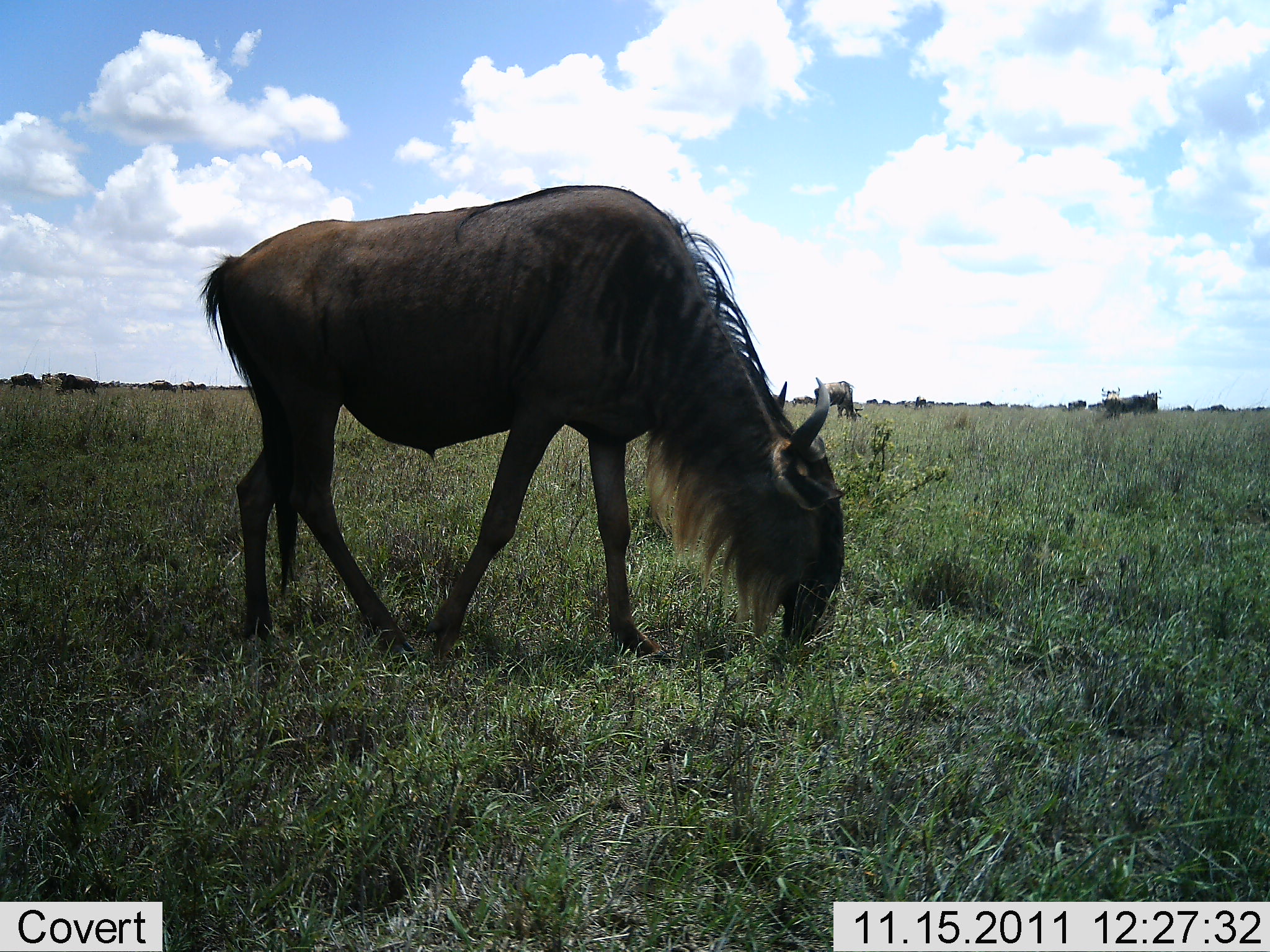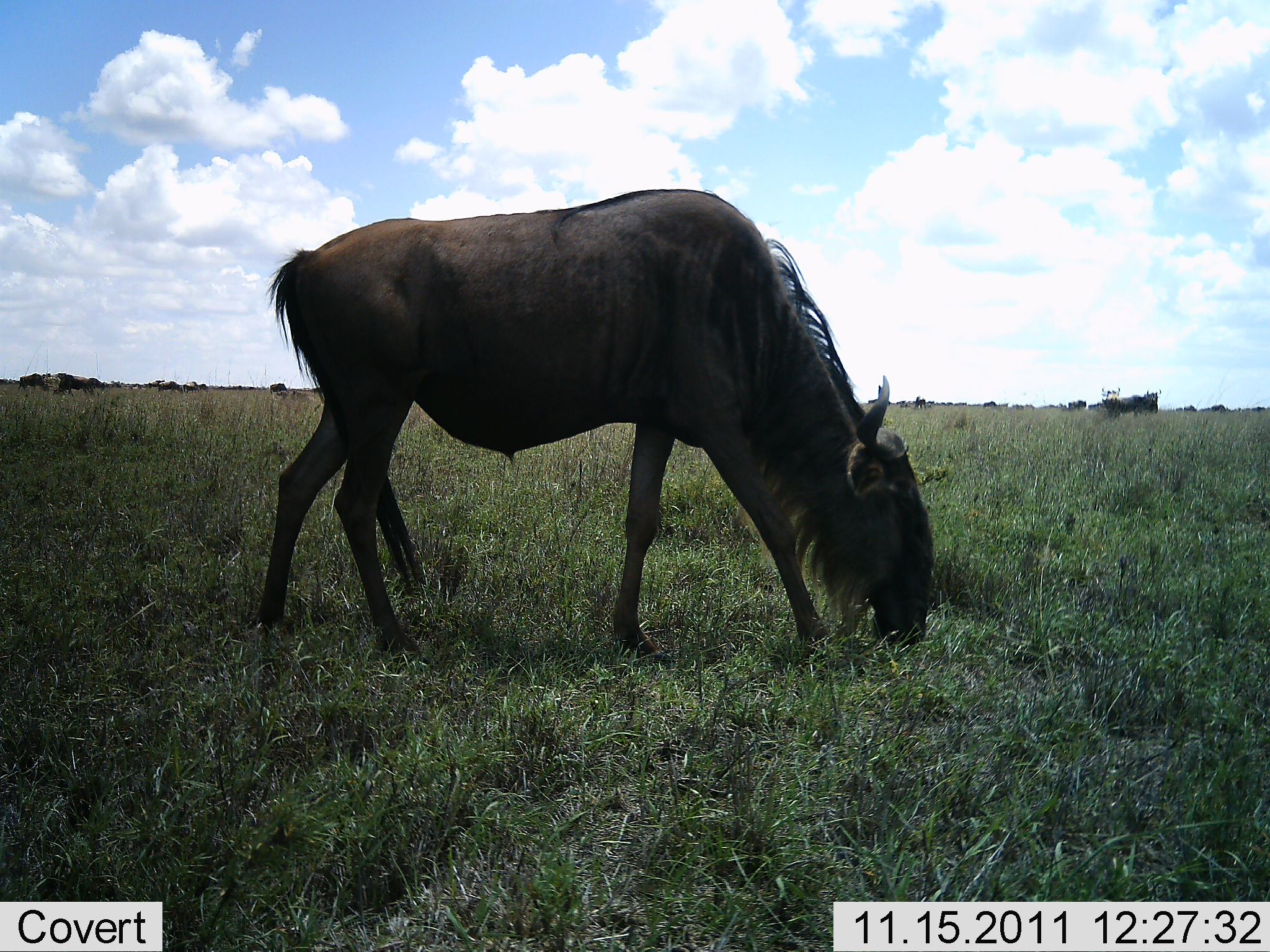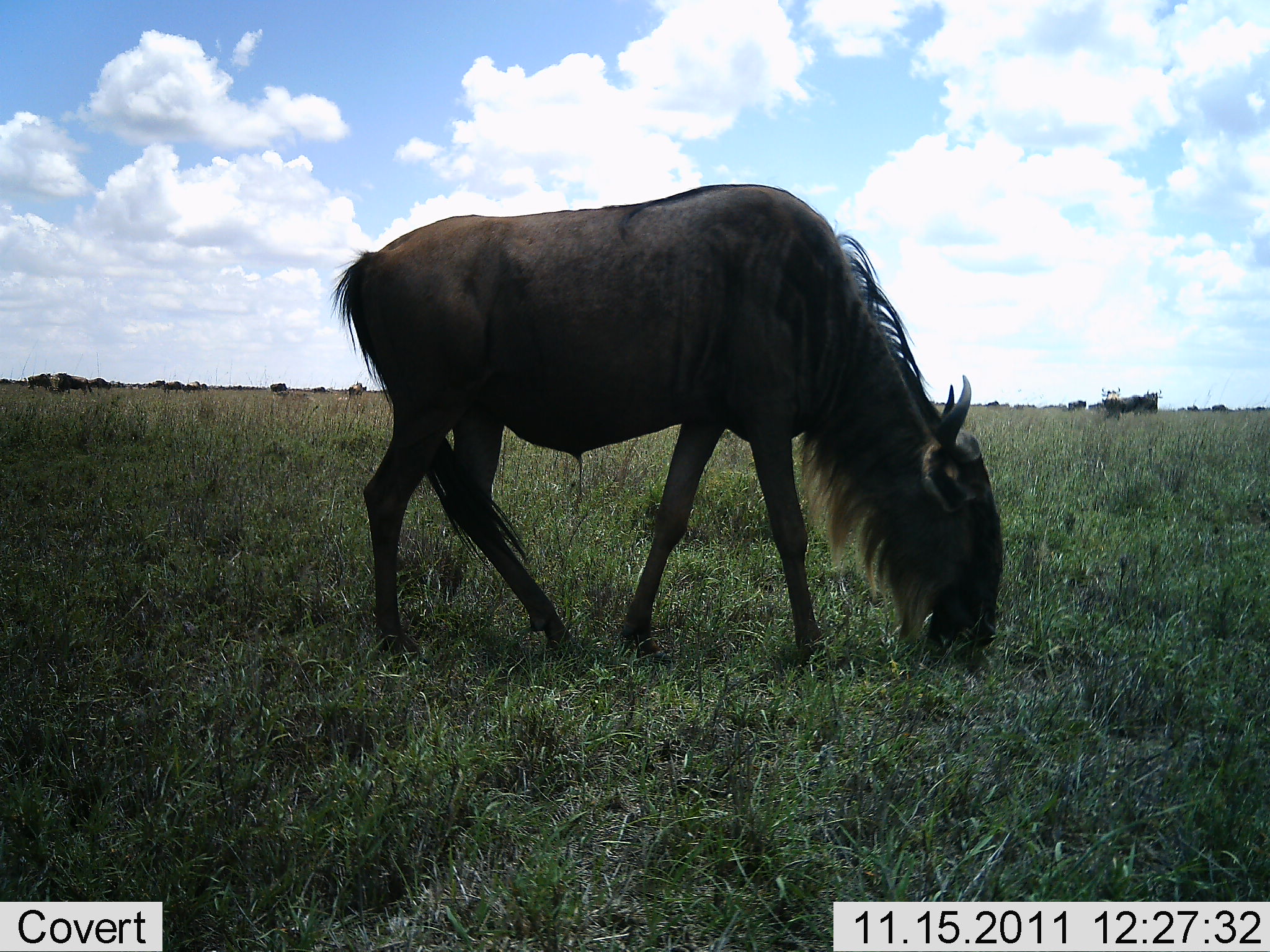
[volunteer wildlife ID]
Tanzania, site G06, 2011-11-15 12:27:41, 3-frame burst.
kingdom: Animalia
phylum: Chordata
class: Mammalia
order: Artiodactyla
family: Bovidae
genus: Connochaetes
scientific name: Connochaetes taurinus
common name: blue wildebeest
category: wildebeest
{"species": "wildebeest (blue wildebeest) (Connochaetes taurinus)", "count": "11-50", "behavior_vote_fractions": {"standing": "28%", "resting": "0%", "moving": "39%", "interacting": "0%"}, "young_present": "0%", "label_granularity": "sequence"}